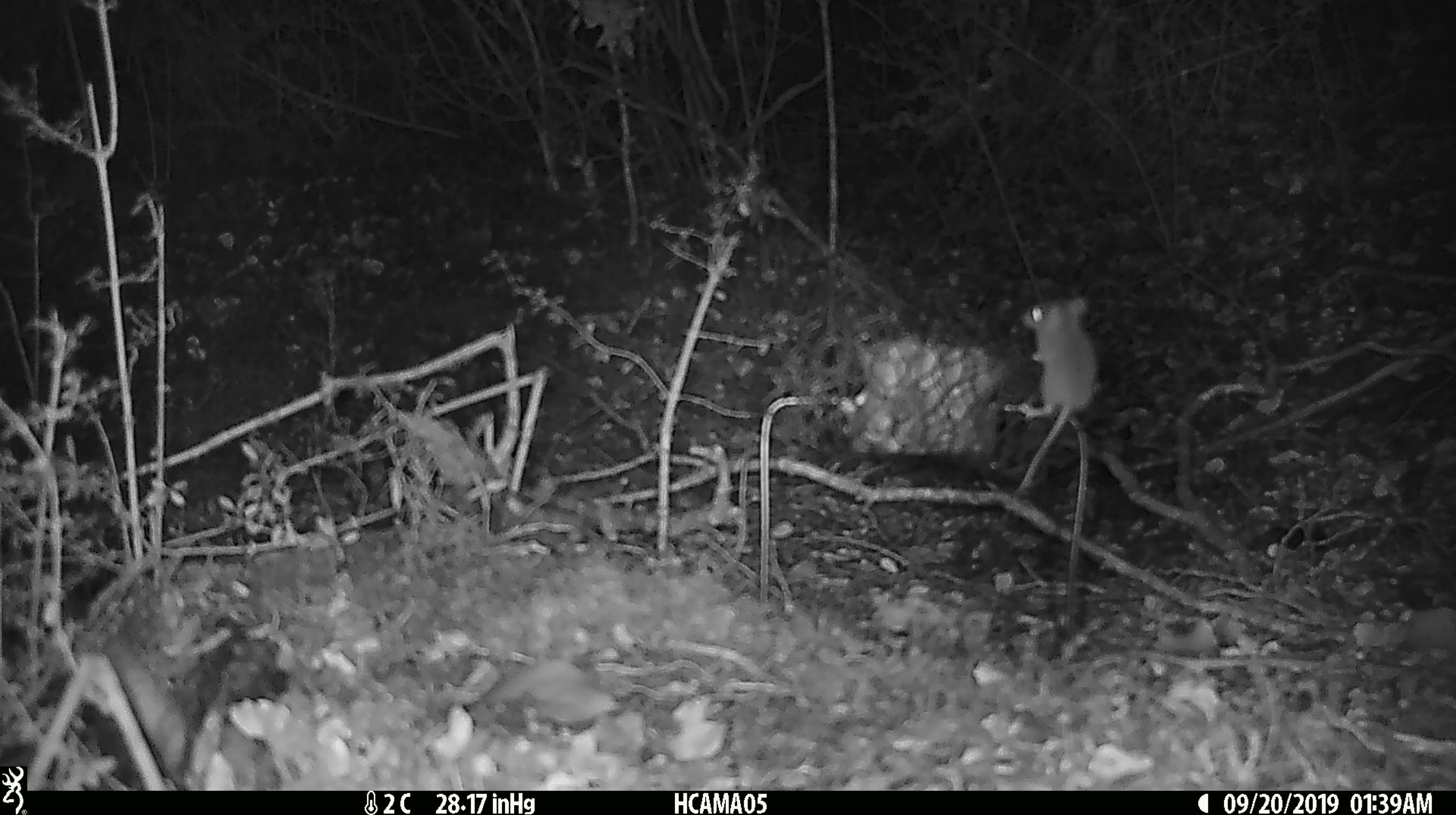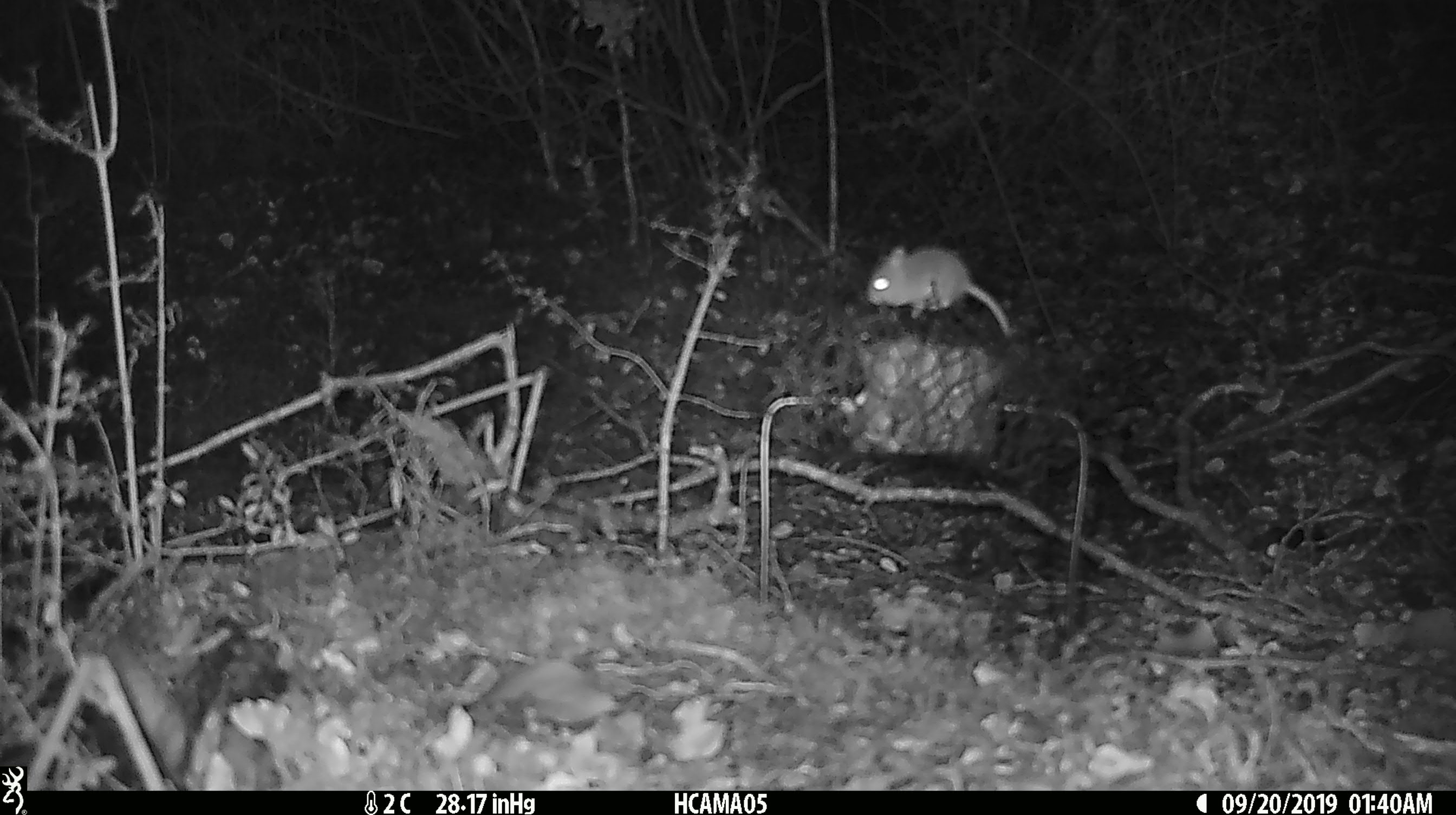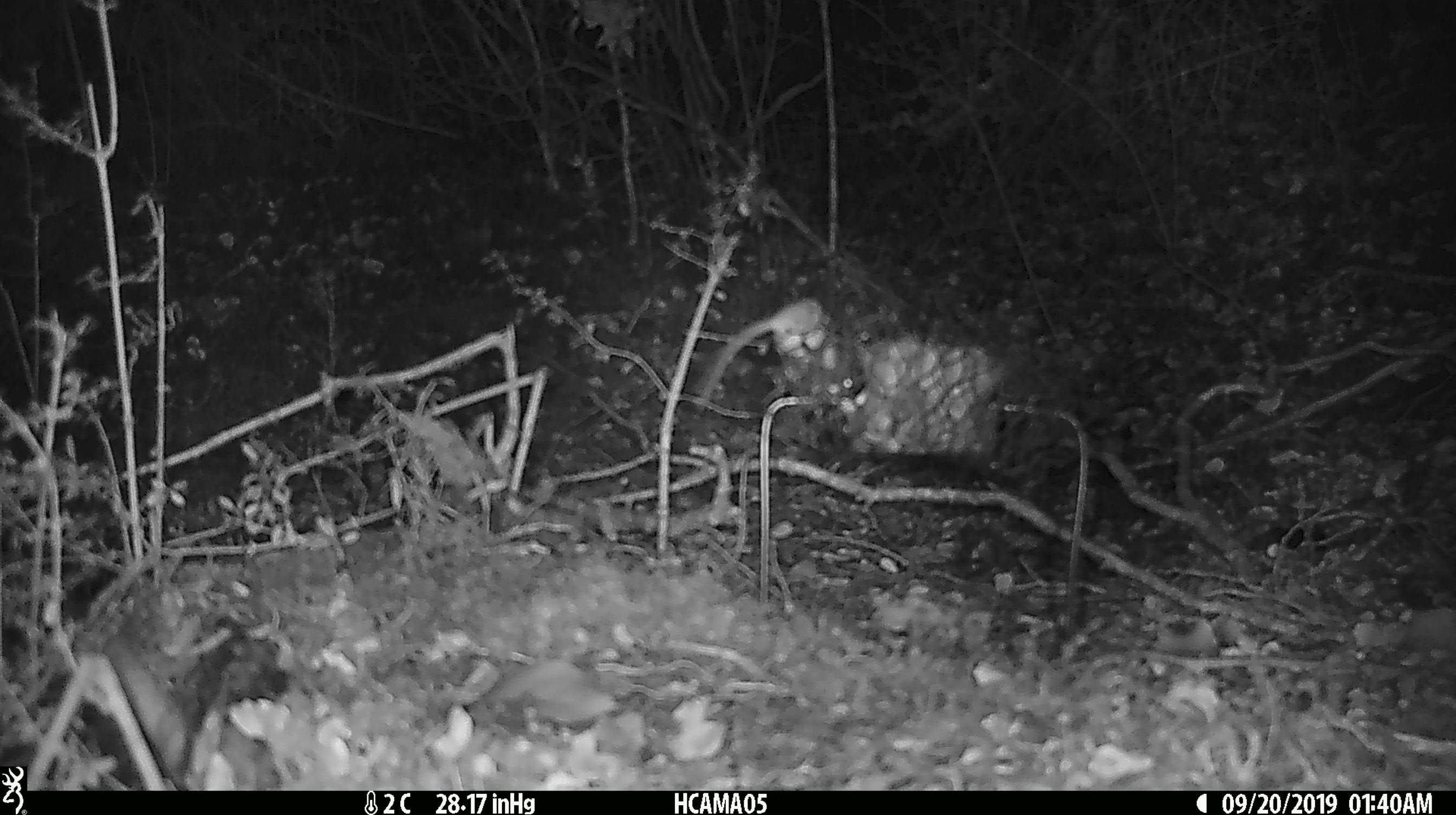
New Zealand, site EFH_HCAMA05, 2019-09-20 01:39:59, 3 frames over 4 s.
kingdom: Animalia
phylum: Chordata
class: Mammalia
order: Rodentia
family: Muridae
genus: Mus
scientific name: Mus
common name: mouse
Mouse (Mus).